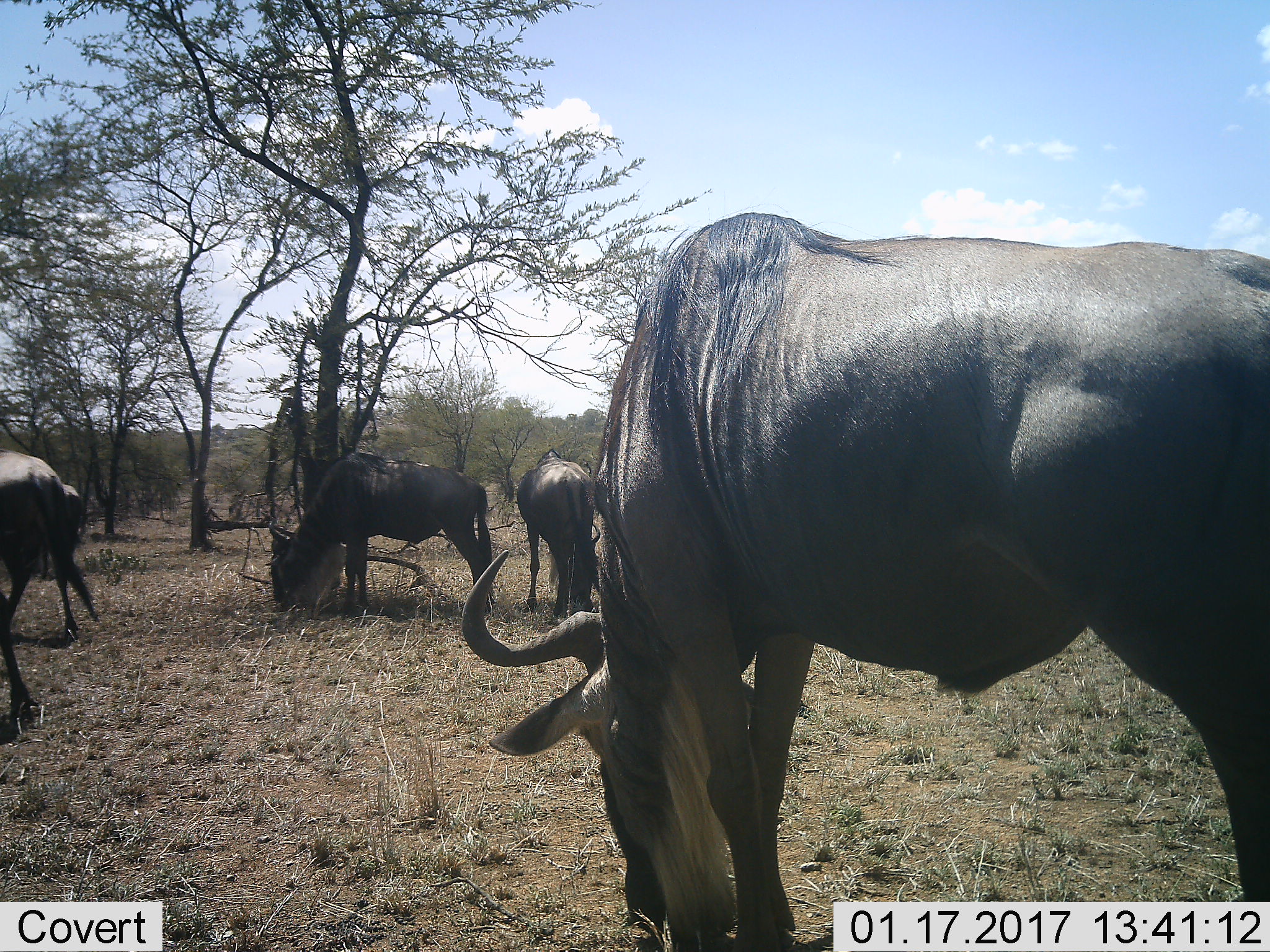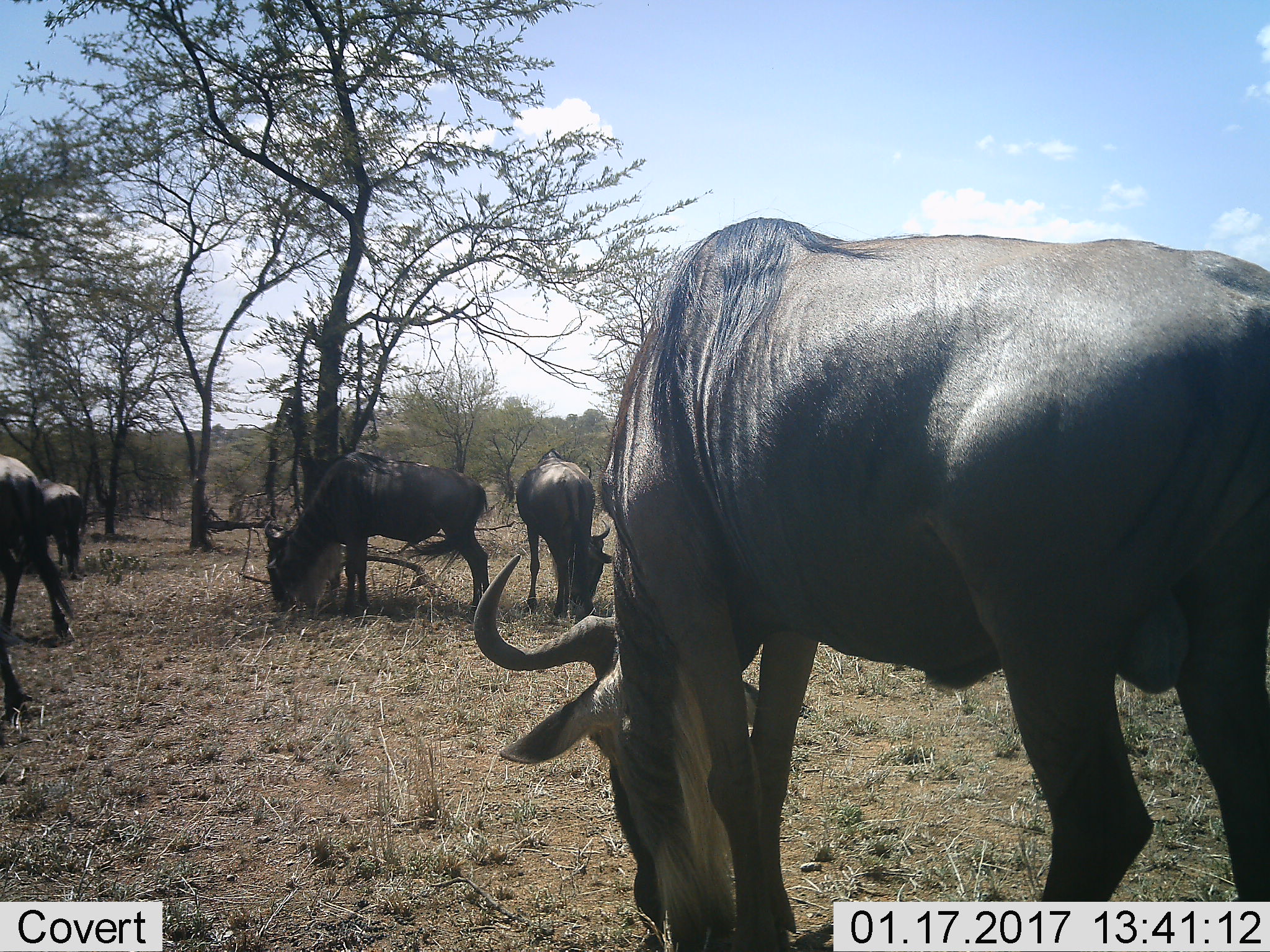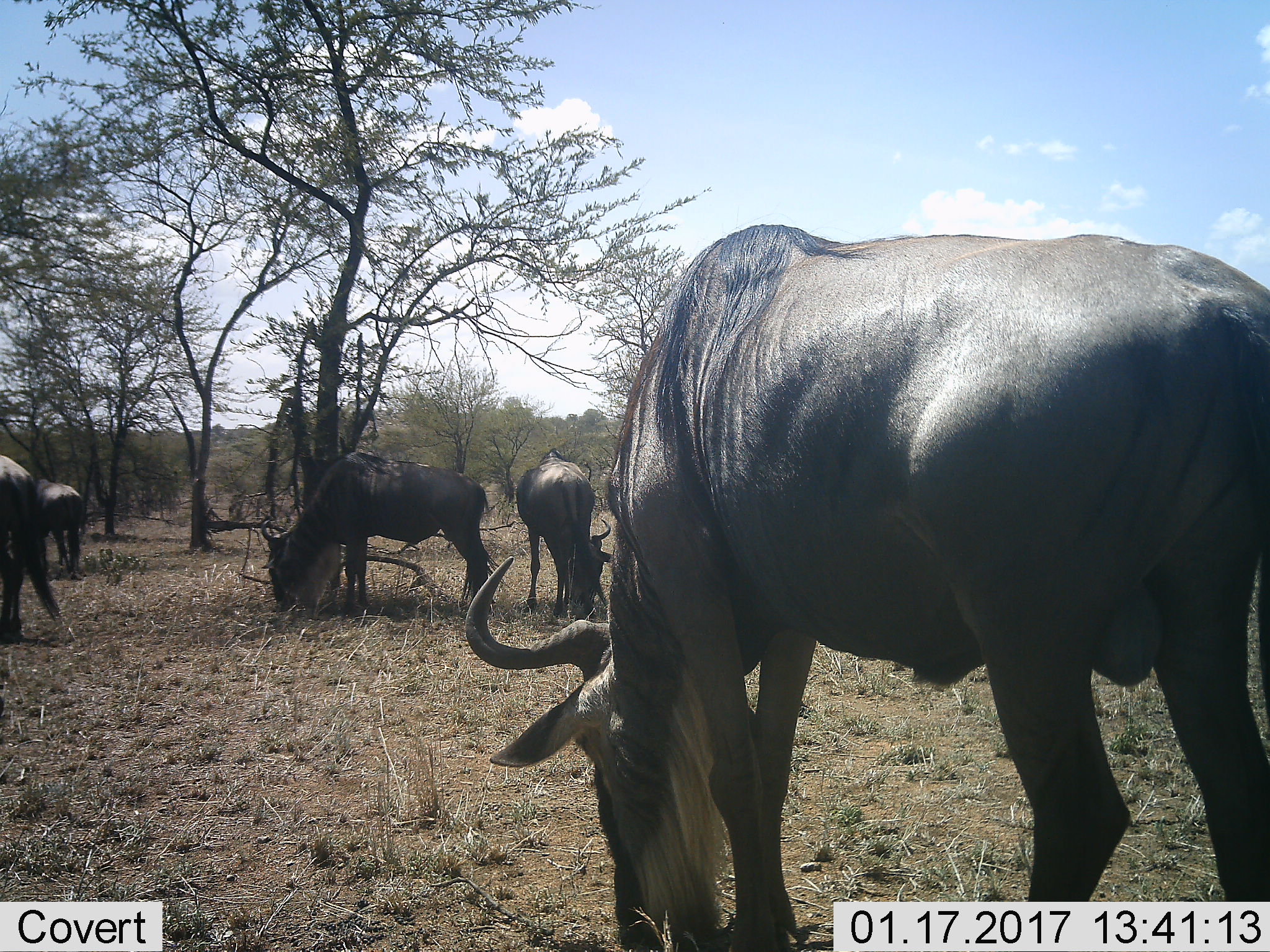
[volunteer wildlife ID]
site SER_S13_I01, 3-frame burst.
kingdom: Animalia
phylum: Chordata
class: Mammalia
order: Artiodactyla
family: Bovidae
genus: Connochaetes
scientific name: Connochaetes taurinus taurinus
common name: blue wildebeest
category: wildebeestblue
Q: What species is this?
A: Wildebeestblue (blue wildebeest) (Connochaetes taurinus taurinus).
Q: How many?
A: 5.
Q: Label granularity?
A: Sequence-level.